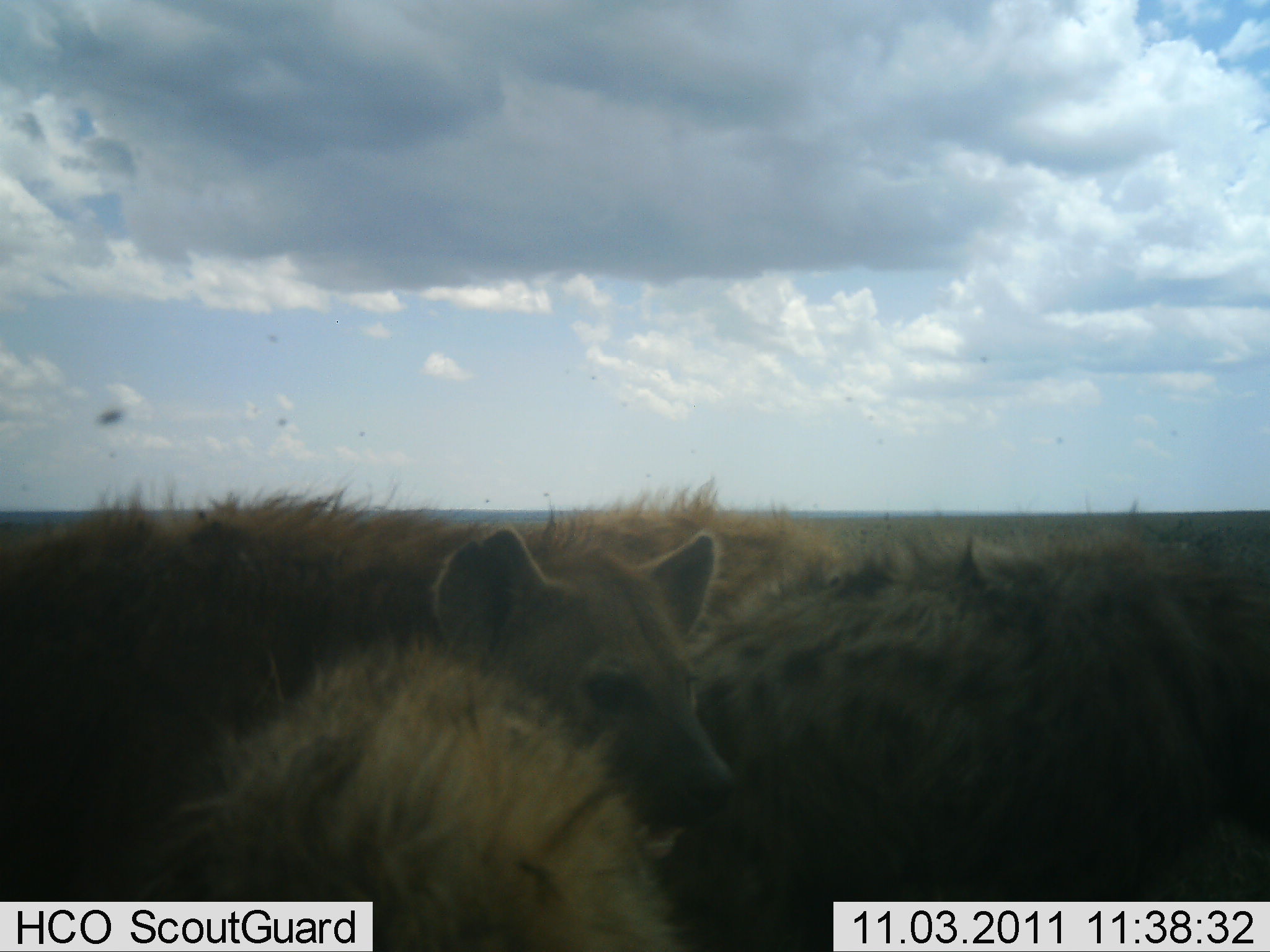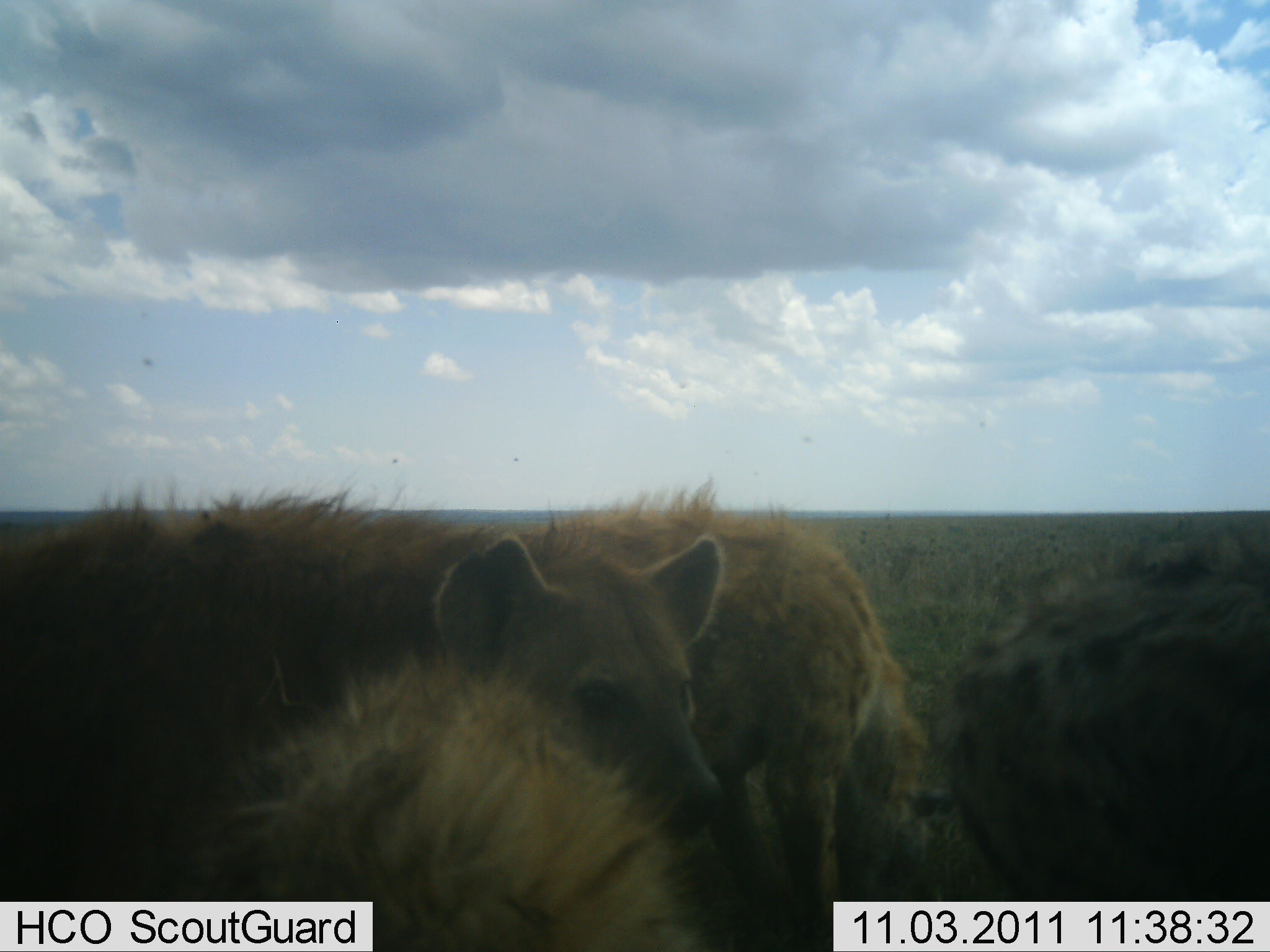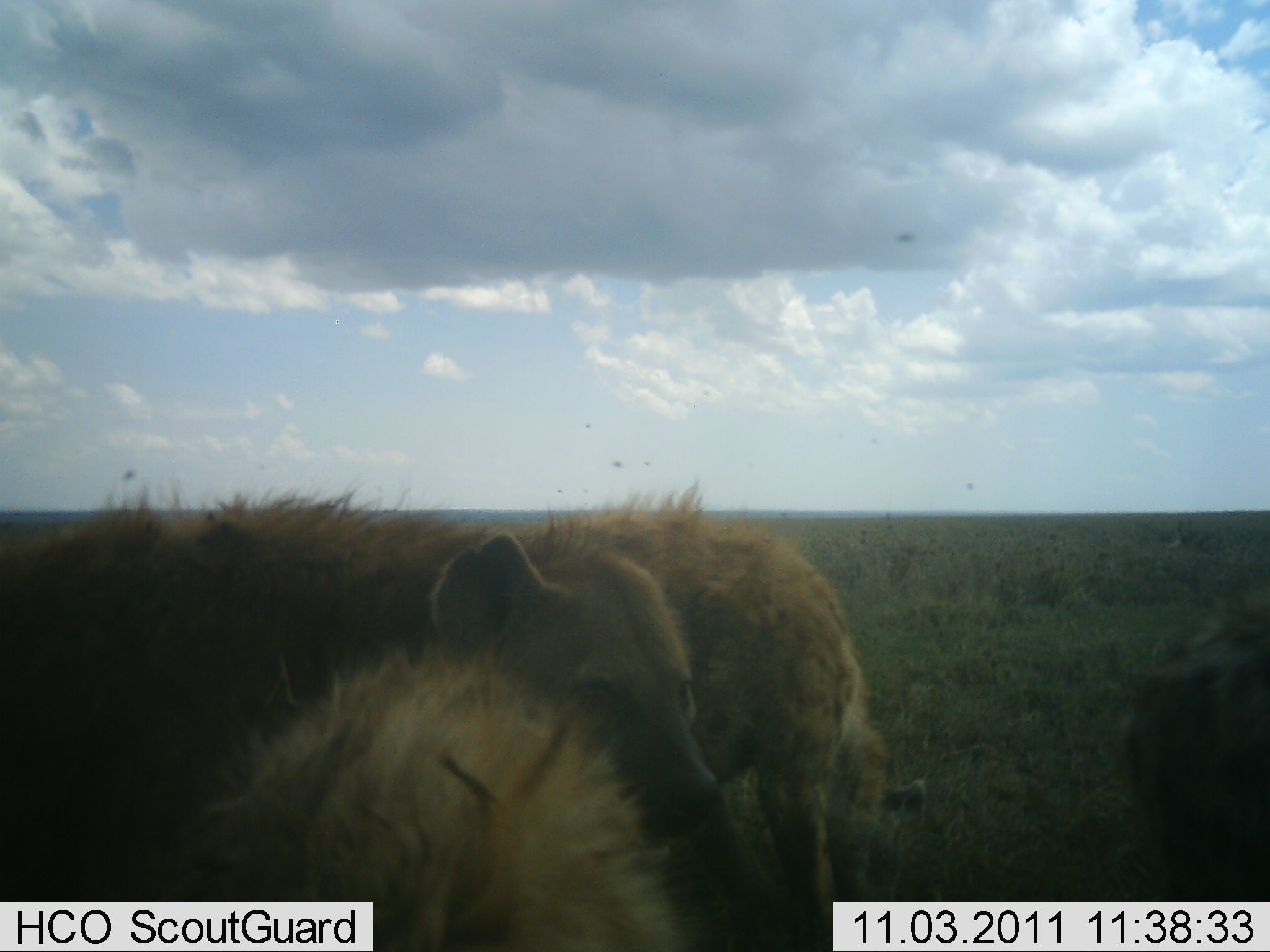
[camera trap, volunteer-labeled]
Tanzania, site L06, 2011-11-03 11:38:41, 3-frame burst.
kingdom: Animalia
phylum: Chordata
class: Mammalia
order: Carnivora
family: Hyaenidae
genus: Crocuta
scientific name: Crocuta crocuta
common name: spotted hyena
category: hyenaspotted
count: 4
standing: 73%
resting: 13%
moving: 20%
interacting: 7%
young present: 13%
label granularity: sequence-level